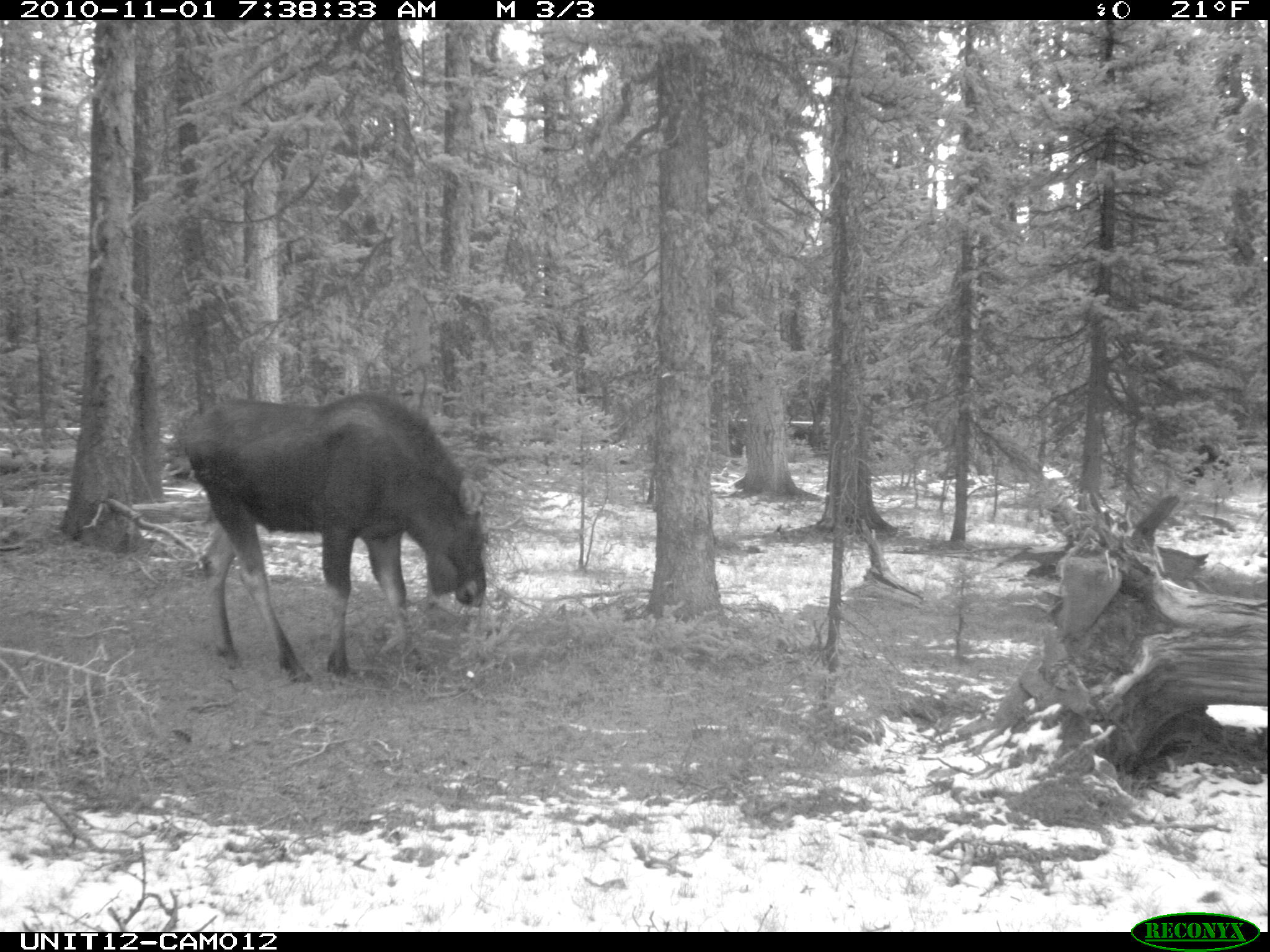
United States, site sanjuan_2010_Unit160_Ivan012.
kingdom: Animalia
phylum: Chordata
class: Mammalia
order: Artiodactyla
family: Cervidae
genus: Alces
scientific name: Alces alces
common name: moose